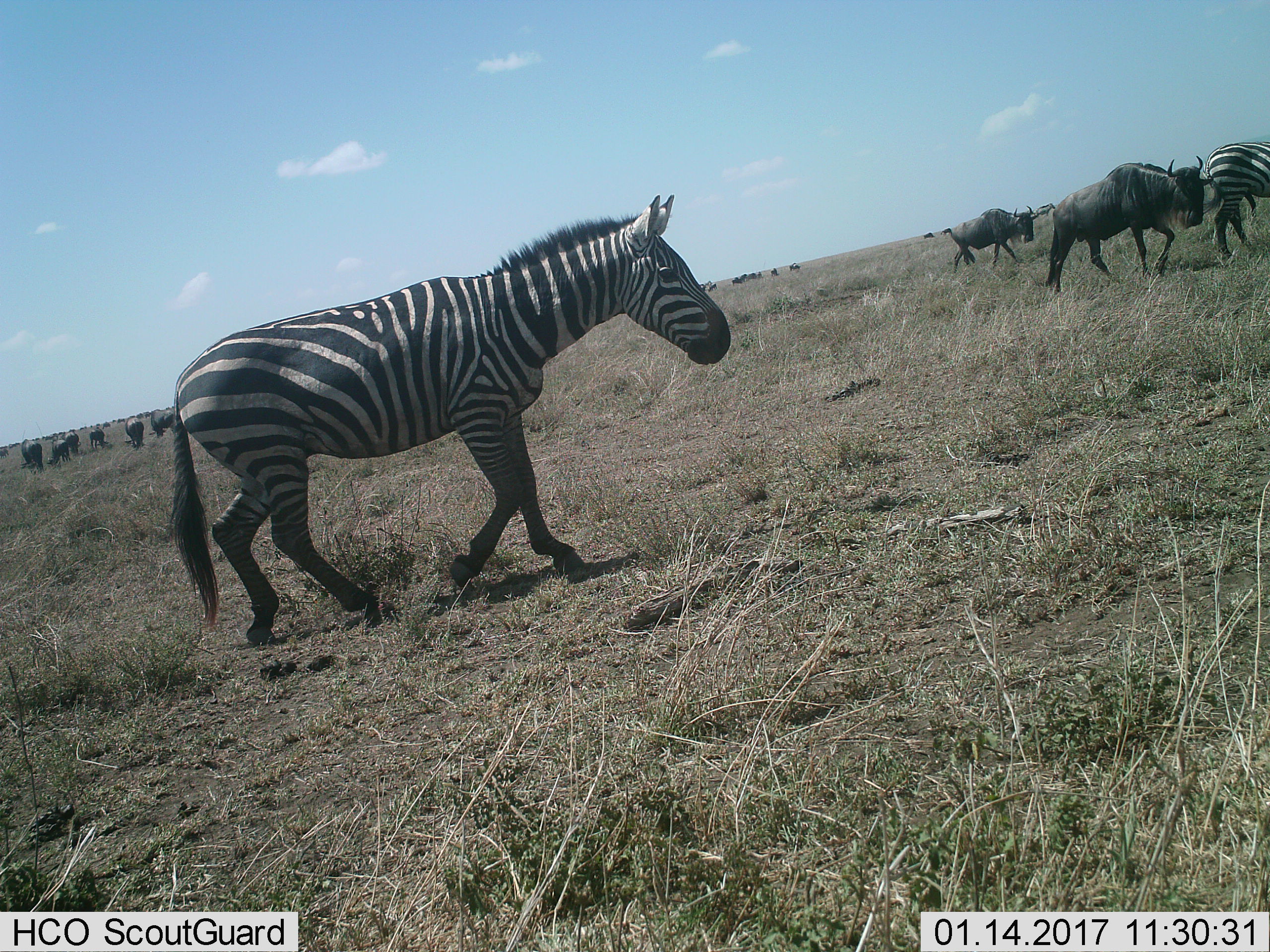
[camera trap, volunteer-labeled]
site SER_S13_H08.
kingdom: Animalia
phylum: Chordata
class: Mammalia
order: Artiodactyla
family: Bovidae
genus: Connochaetes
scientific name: Connochaetes taurinus taurinus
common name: blue wildebeest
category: wildebeestblue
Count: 11-50.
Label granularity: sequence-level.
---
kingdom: Animalia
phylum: Chordata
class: Mammalia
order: Perissodactyla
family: Equidae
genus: Equus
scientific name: Equus quagga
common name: plains zebra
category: zebraplains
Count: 2.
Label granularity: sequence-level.